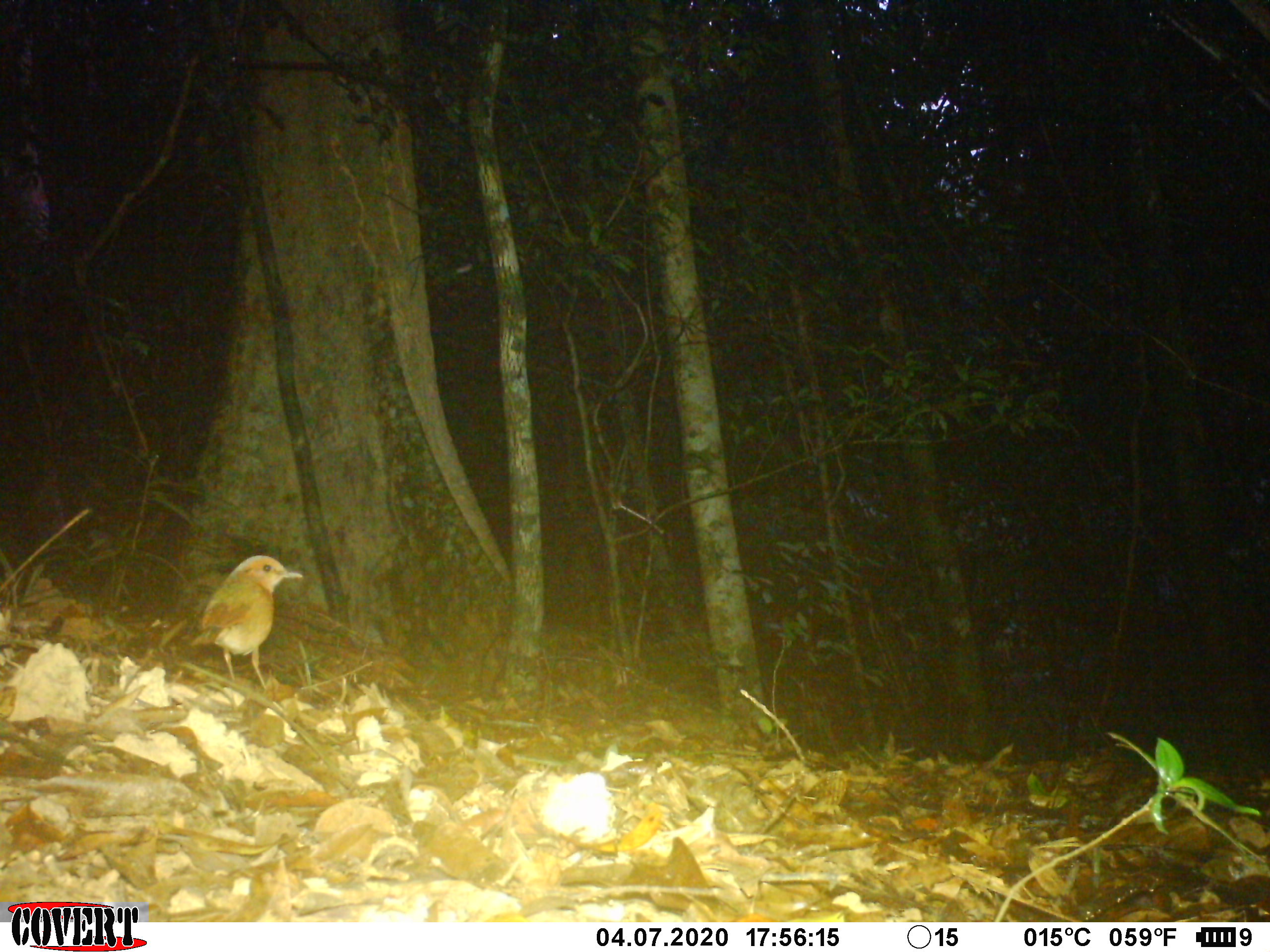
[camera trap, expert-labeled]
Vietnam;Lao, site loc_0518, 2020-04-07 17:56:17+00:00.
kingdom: Animalia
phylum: Chordata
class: Aves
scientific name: Aves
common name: bird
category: unidentified bird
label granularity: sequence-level